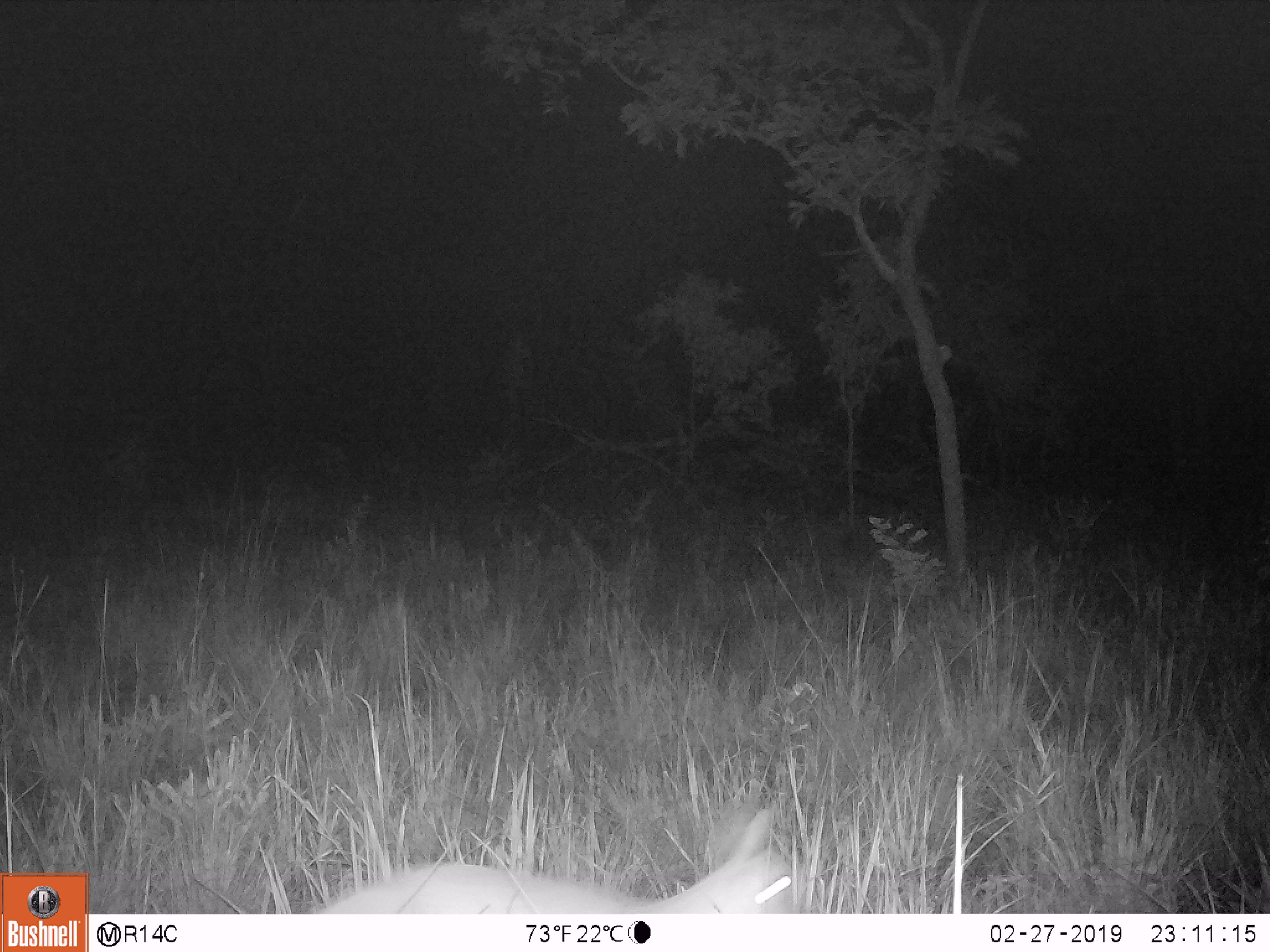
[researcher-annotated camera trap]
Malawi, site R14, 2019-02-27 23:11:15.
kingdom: Animalia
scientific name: Animalia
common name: other animal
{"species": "other animal (Animalia)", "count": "1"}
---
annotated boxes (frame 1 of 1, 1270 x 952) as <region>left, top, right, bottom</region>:
other animal: <region>289, 795, 827, 911</region>